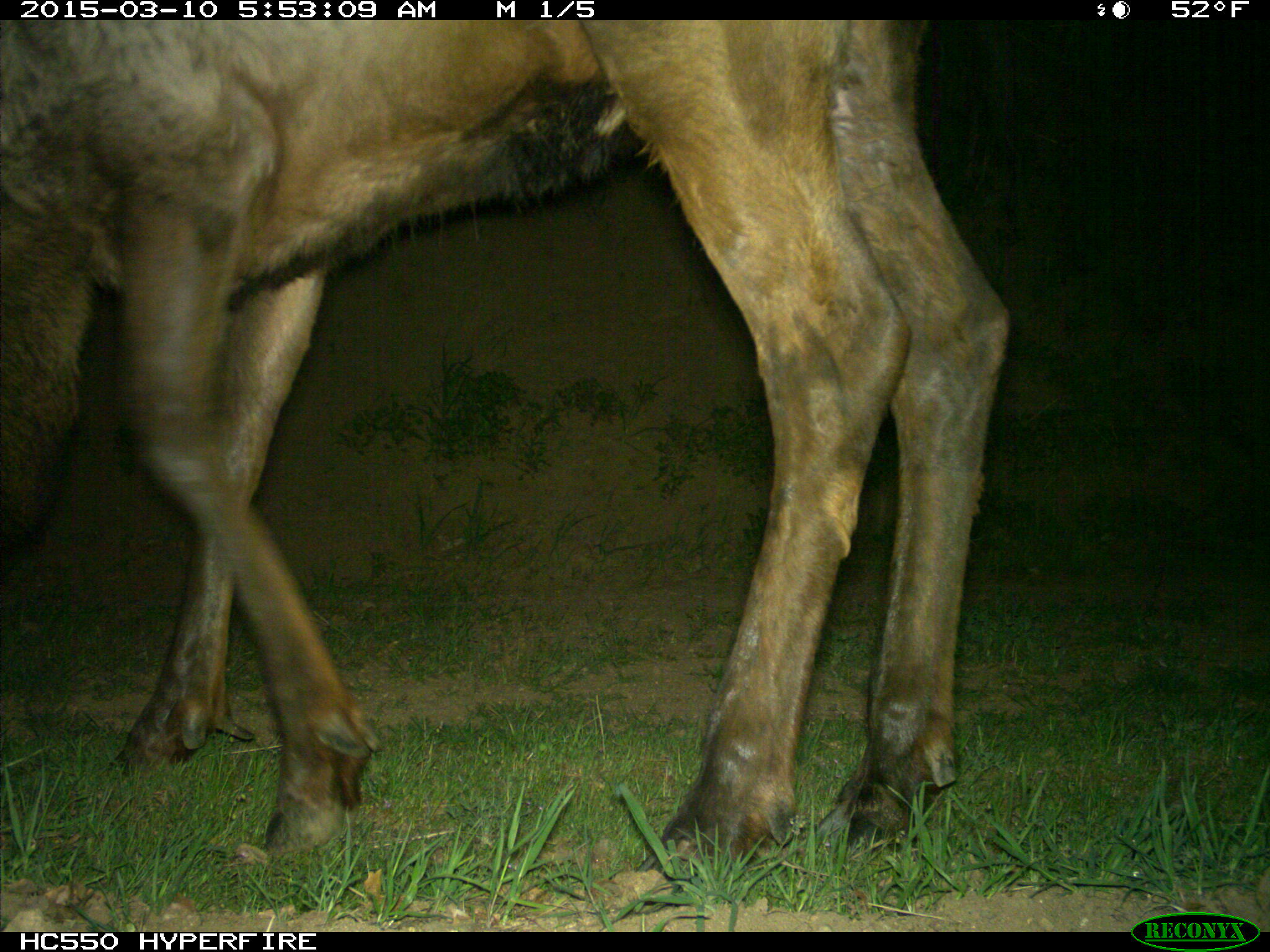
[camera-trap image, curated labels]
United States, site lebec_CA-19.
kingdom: Animalia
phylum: Chordata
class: Mammalia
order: Artiodactyla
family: Cervidae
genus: Cervus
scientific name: Cervus canadensis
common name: elk